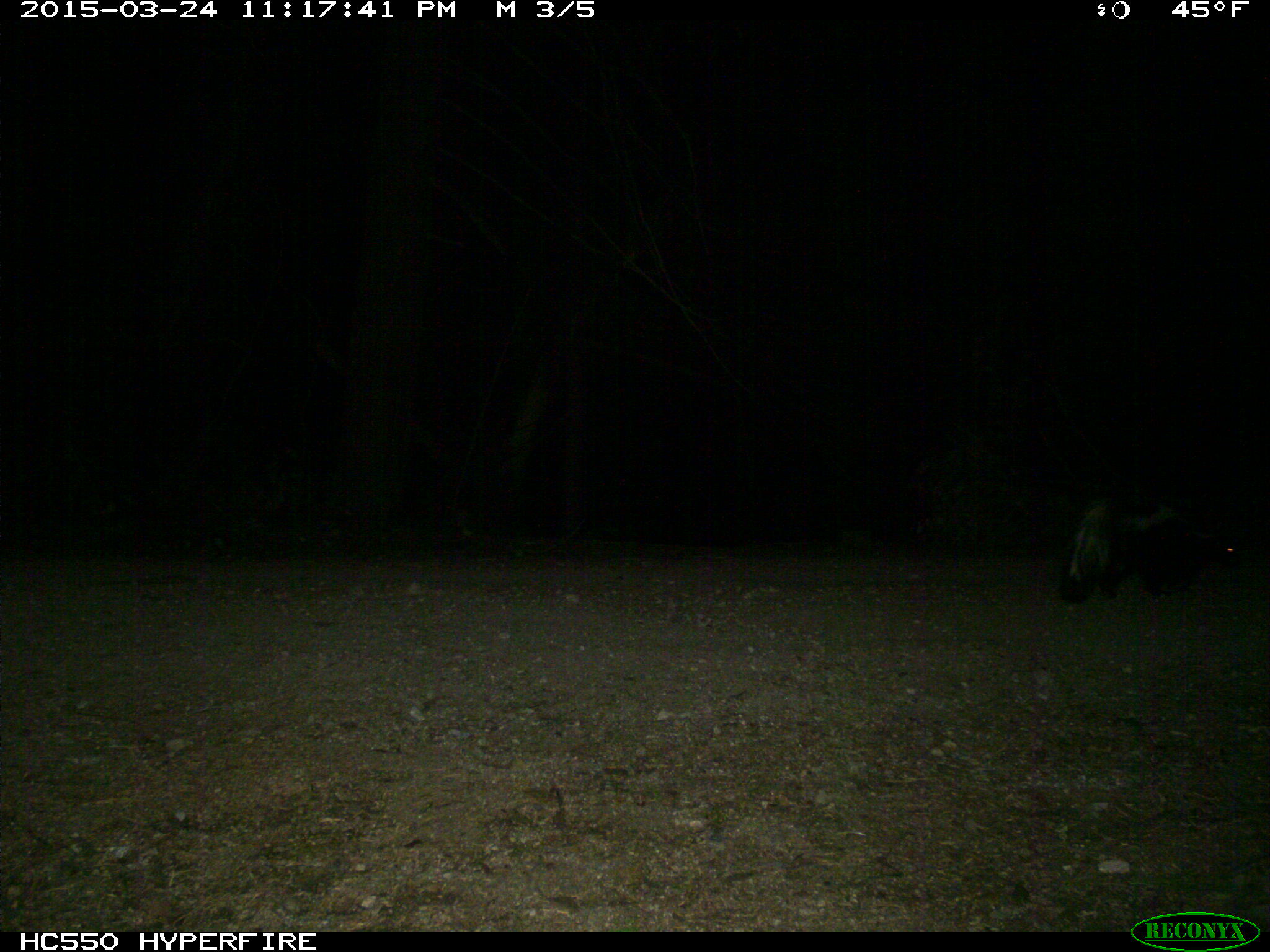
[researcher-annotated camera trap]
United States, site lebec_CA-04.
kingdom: Animalia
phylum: Chordata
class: Mammalia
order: Carnivora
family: Mephitidae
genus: Mephitis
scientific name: Mephitis mephitis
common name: striped skunk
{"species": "Mephitis mephitis (striped skunk)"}